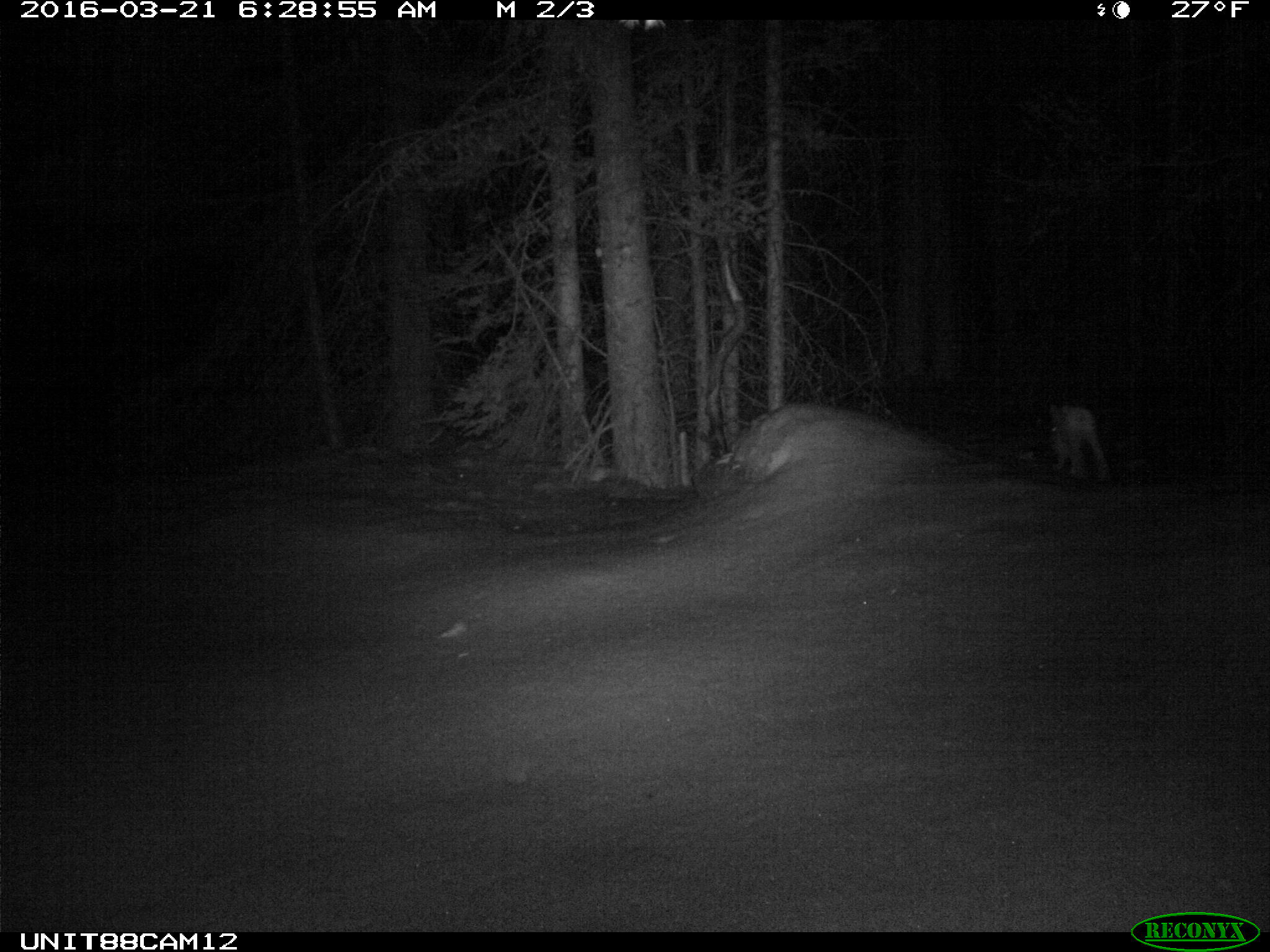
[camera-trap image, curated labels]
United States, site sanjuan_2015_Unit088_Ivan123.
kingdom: Animalia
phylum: Chordata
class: Mammalia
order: Lagomorpha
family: Leporidae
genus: Lepus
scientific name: Lepus americanus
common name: snowshoe hare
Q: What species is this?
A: Lepus americanus (snowshoe hare).